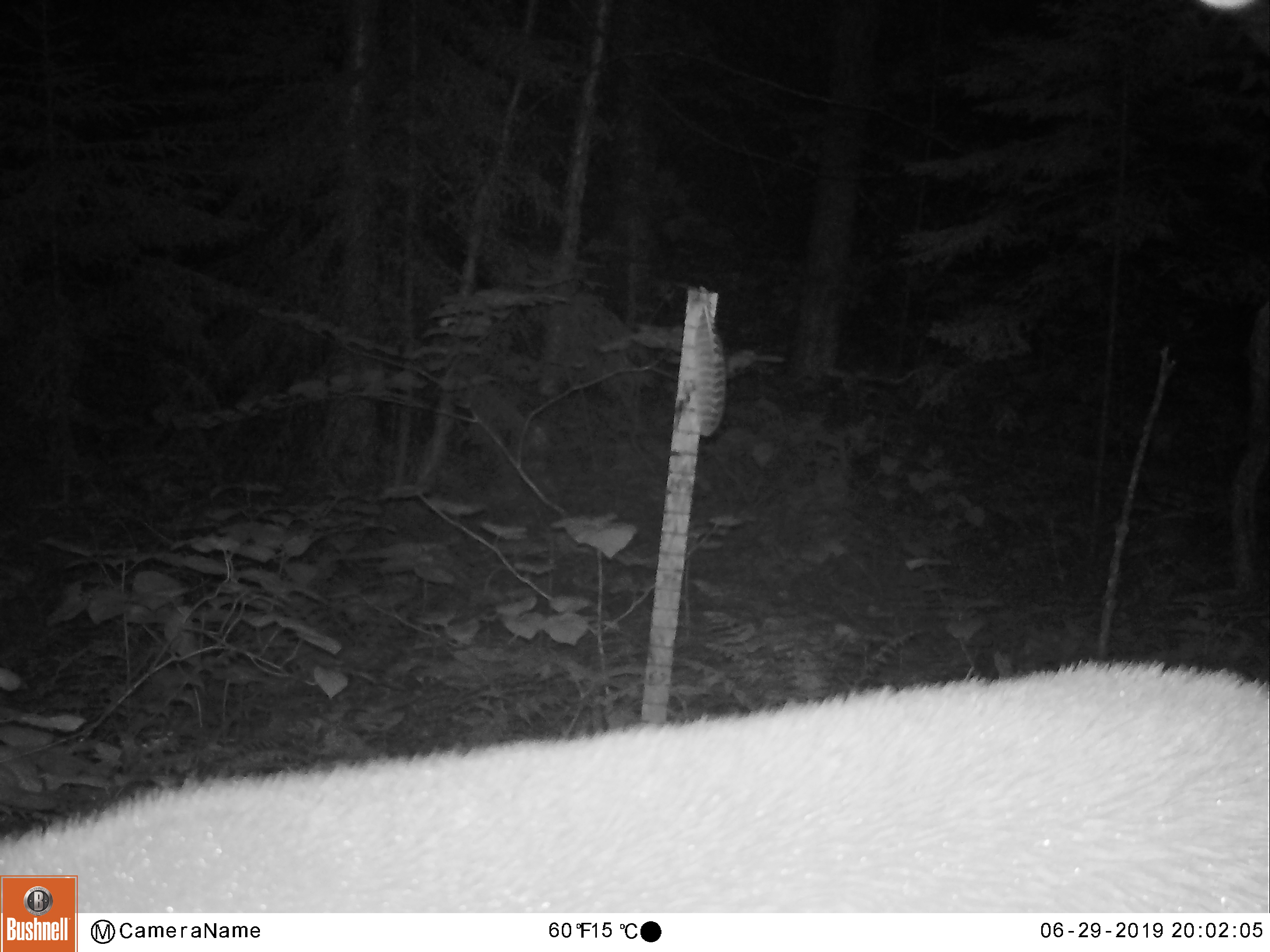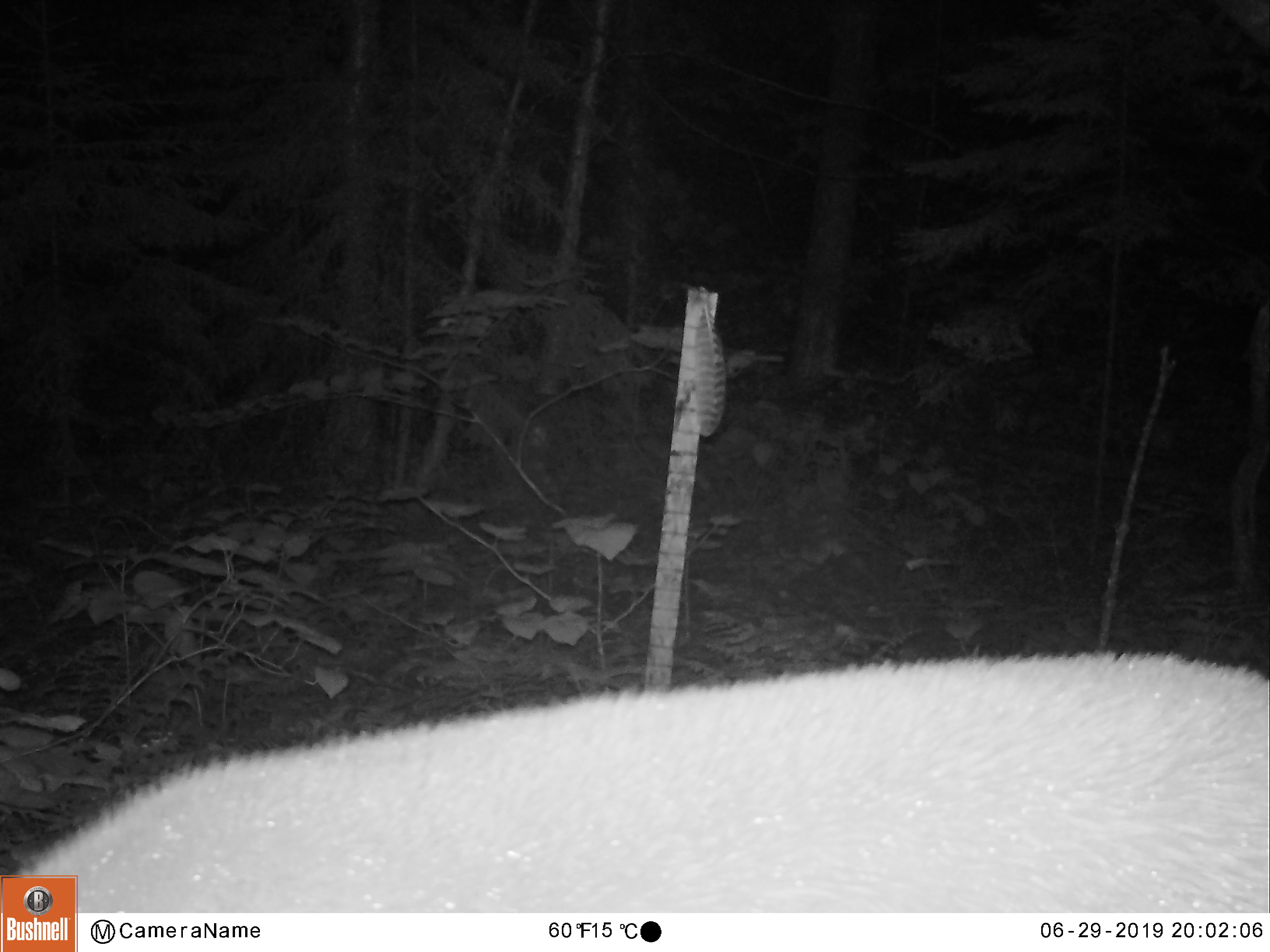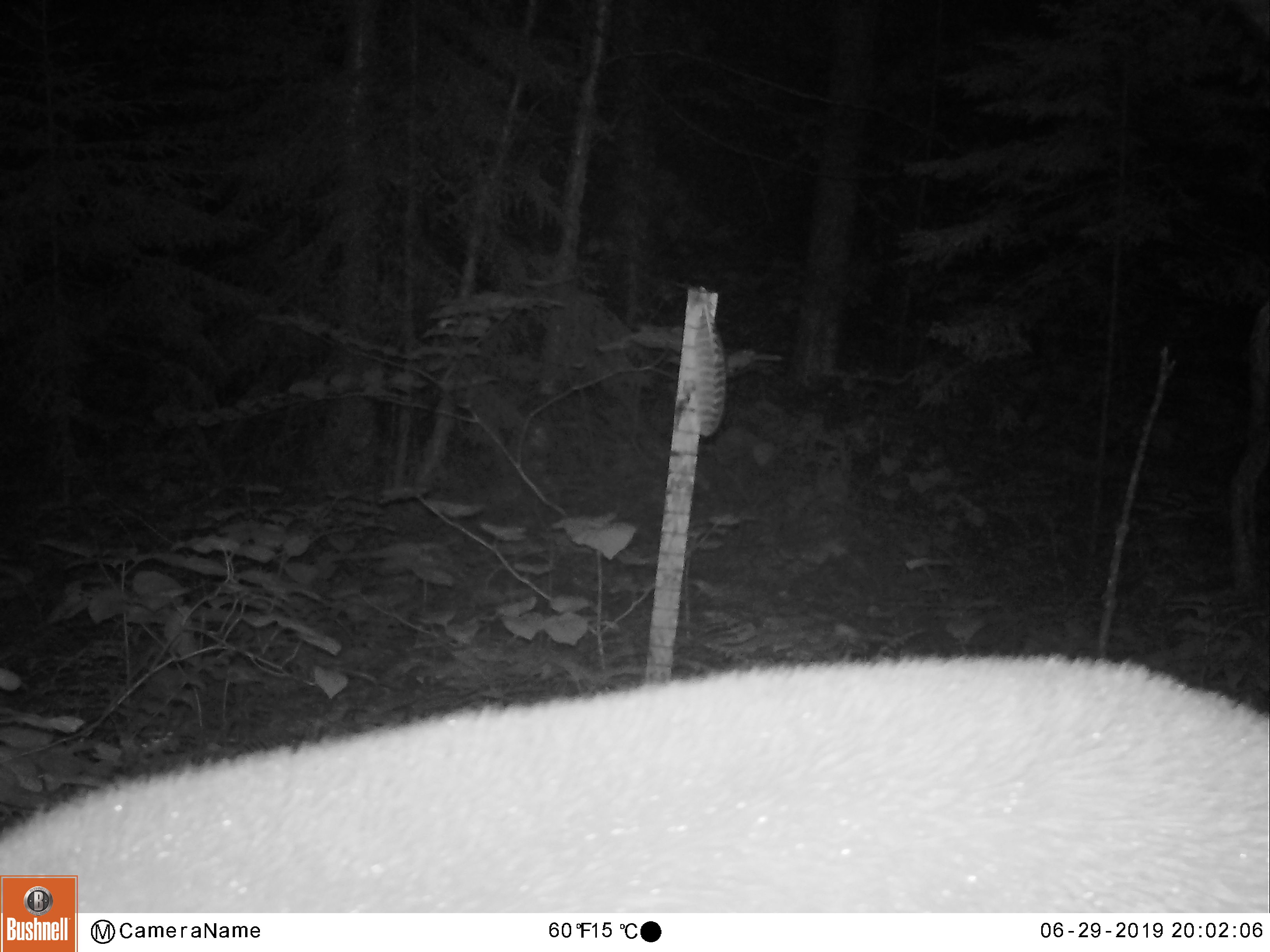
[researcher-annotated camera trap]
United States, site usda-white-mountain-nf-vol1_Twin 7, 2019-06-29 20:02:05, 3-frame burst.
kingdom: Animalia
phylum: Chordata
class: Mammalia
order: Artiodactyla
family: Cervidae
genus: Odocoileus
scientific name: Odocoileus virginianus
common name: white-tailed deer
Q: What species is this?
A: White-tailed deer (Odocoileus virginianus).